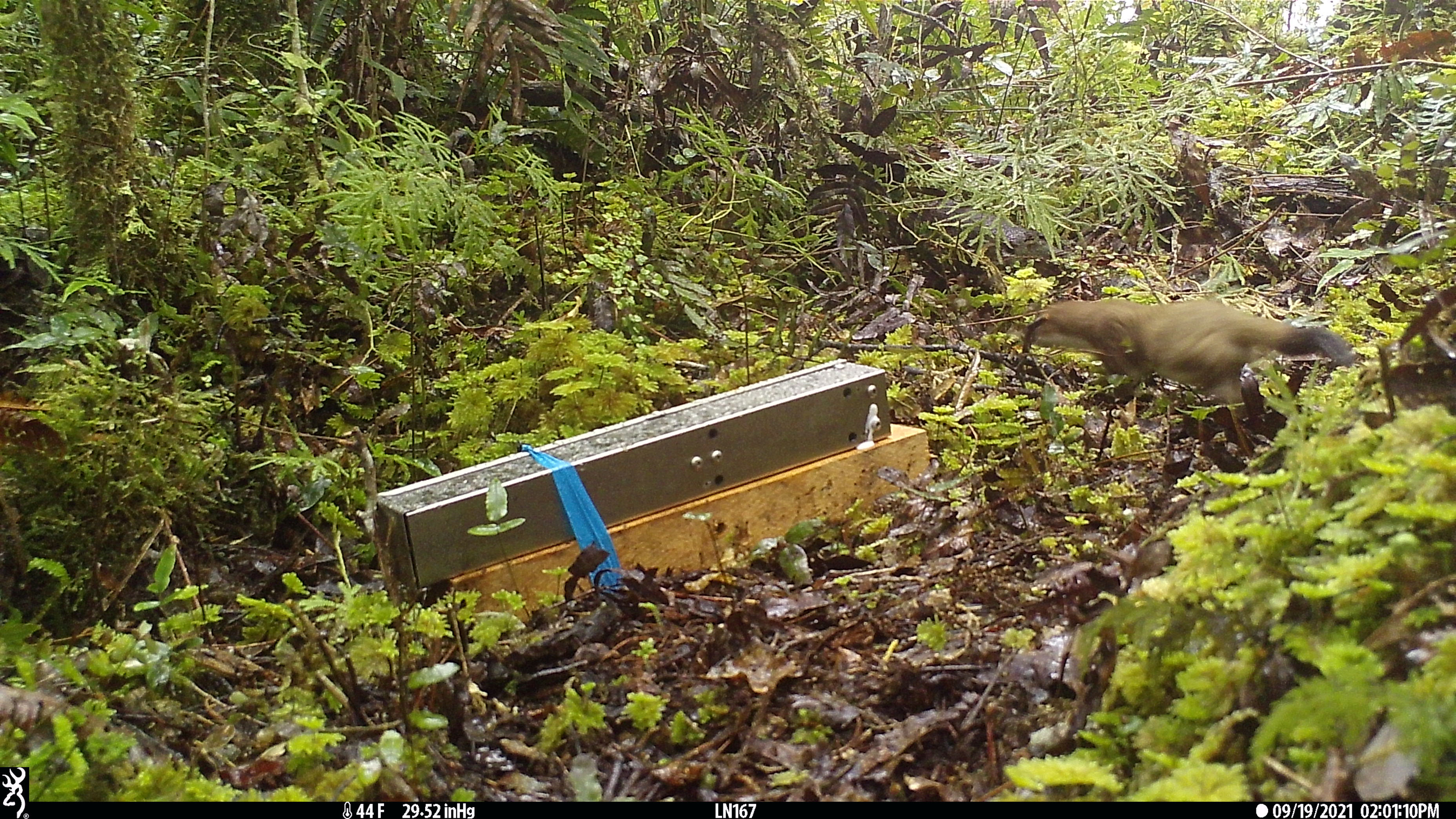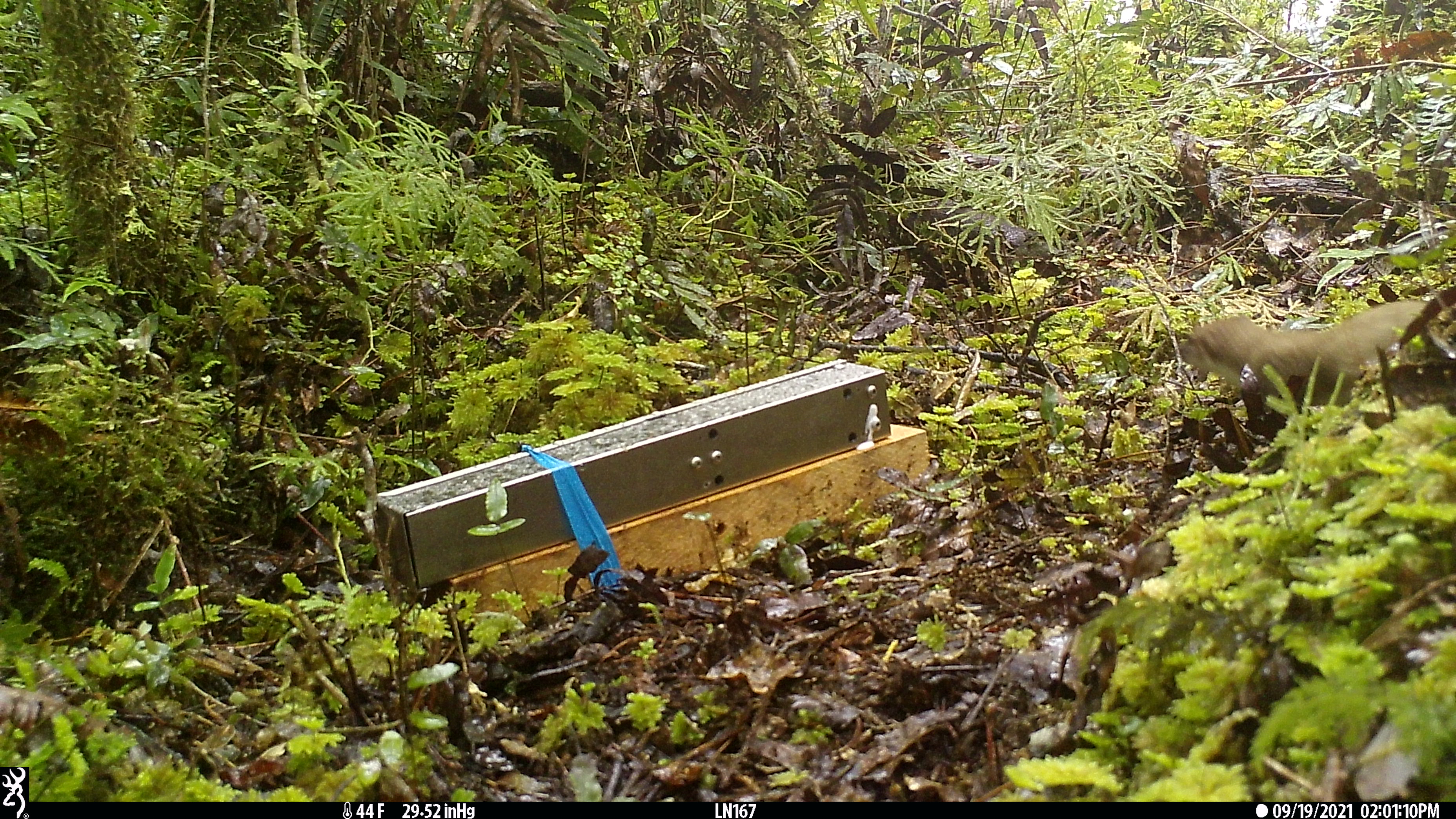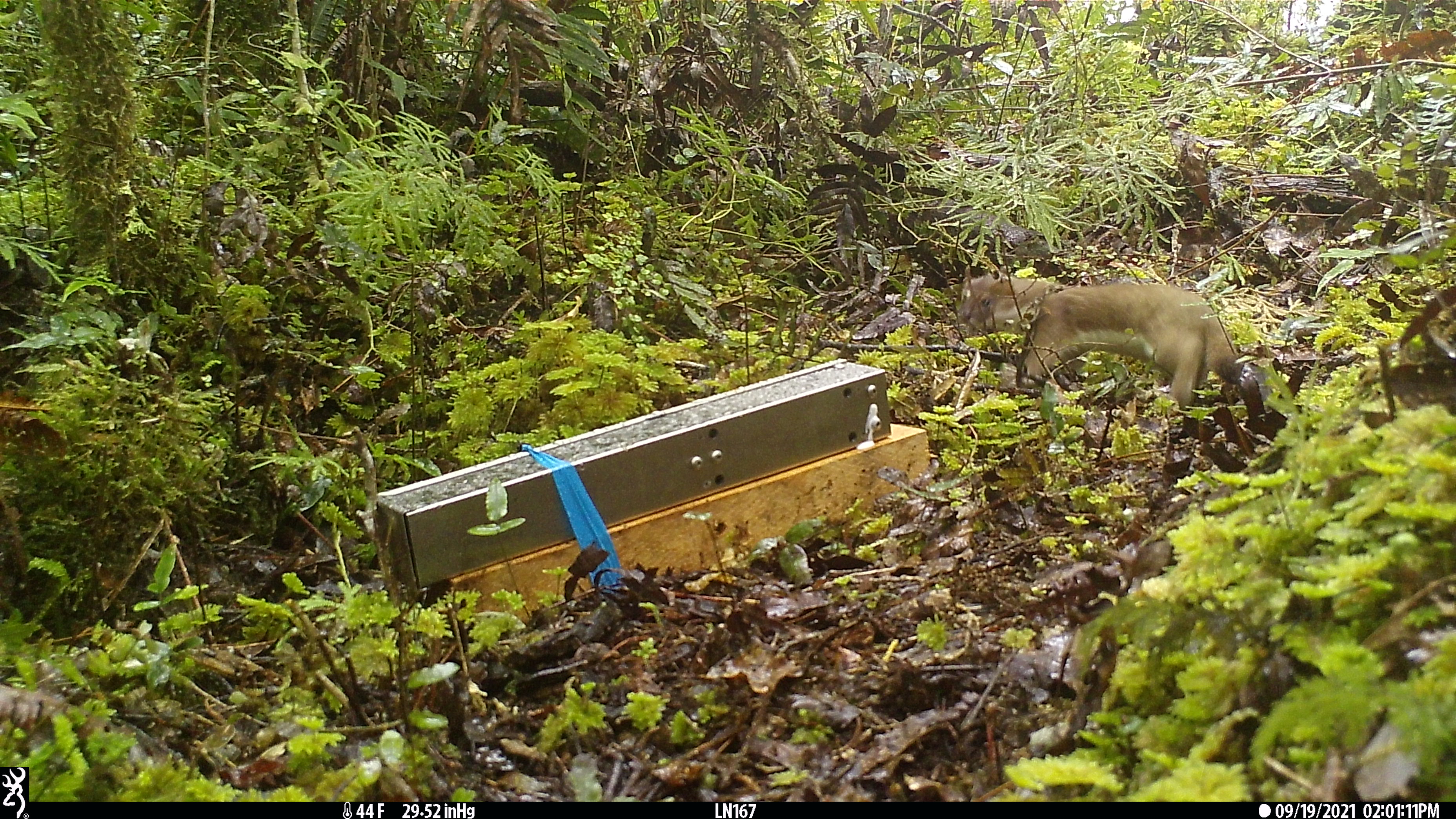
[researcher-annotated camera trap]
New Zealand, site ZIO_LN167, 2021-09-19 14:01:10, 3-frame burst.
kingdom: Animalia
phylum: Chordata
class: Mammalia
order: Carnivora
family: Mustelidae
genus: Mustela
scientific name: Mustela erminea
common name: stoat